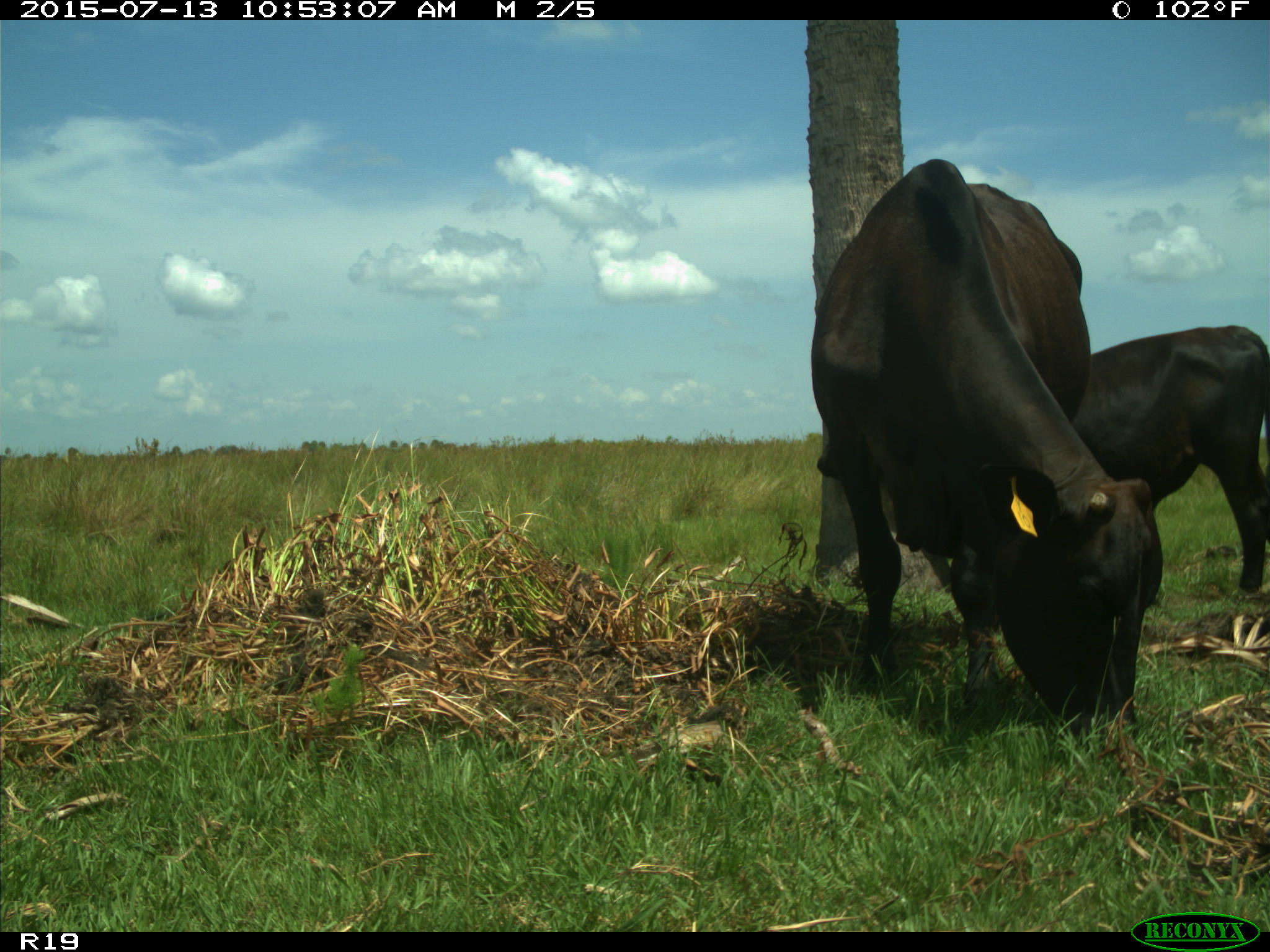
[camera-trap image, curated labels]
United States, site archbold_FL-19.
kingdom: Animalia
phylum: Chordata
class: Mammalia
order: Artiodactyla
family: Bovidae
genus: Bos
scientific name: Bos taurus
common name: domestic cow